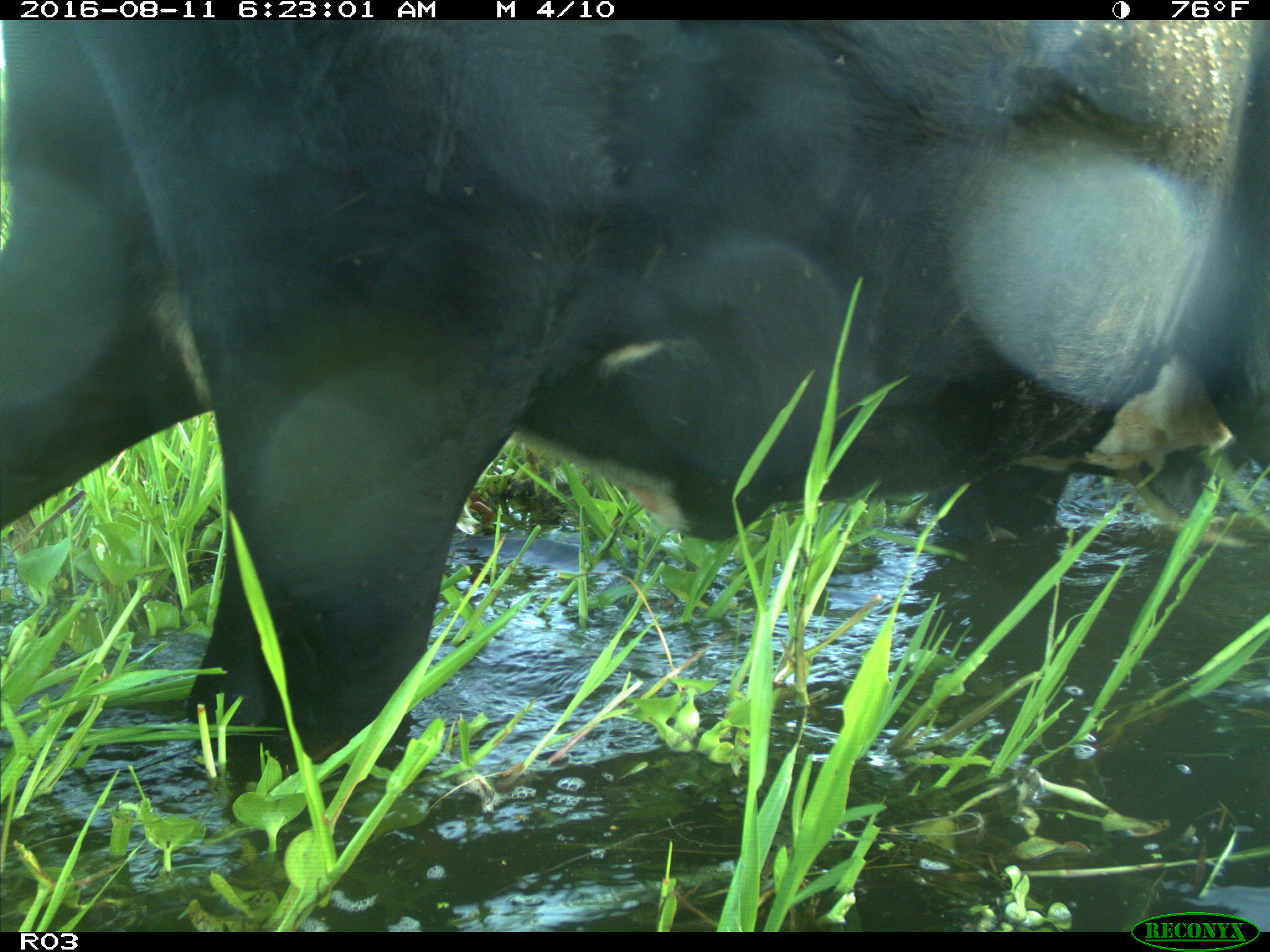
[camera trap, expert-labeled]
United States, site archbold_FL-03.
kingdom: Animalia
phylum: Chordata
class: Mammalia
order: Artiodactyla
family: Bovidae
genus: Bos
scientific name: Bos taurus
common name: domestic cow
Bos taurus (domestic cow).